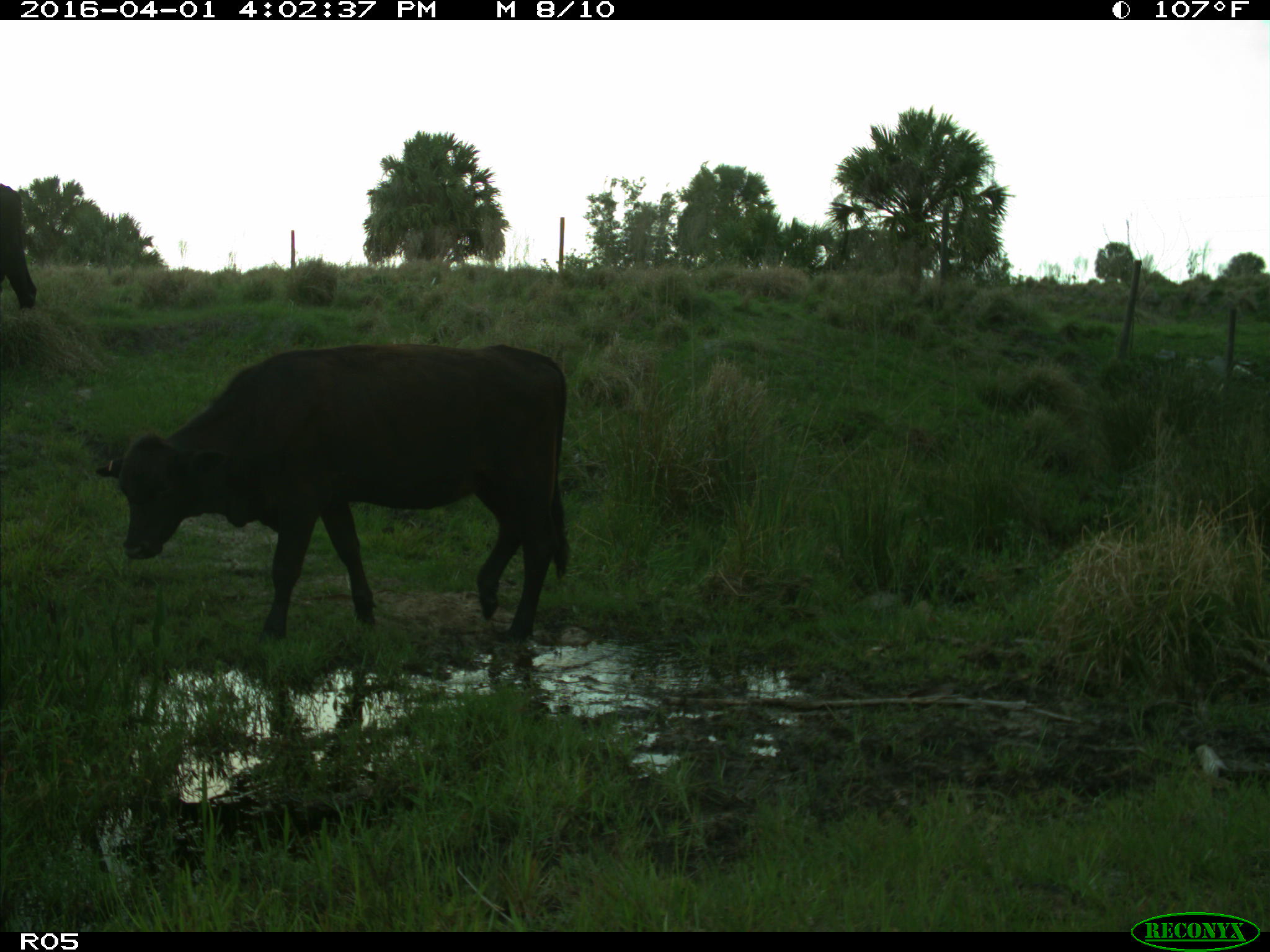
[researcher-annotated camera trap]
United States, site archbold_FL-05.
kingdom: Animalia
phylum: Chordata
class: Mammalia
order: Artiodactyla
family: Bovidae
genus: Bos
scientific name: Bos taurus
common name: domestic cow